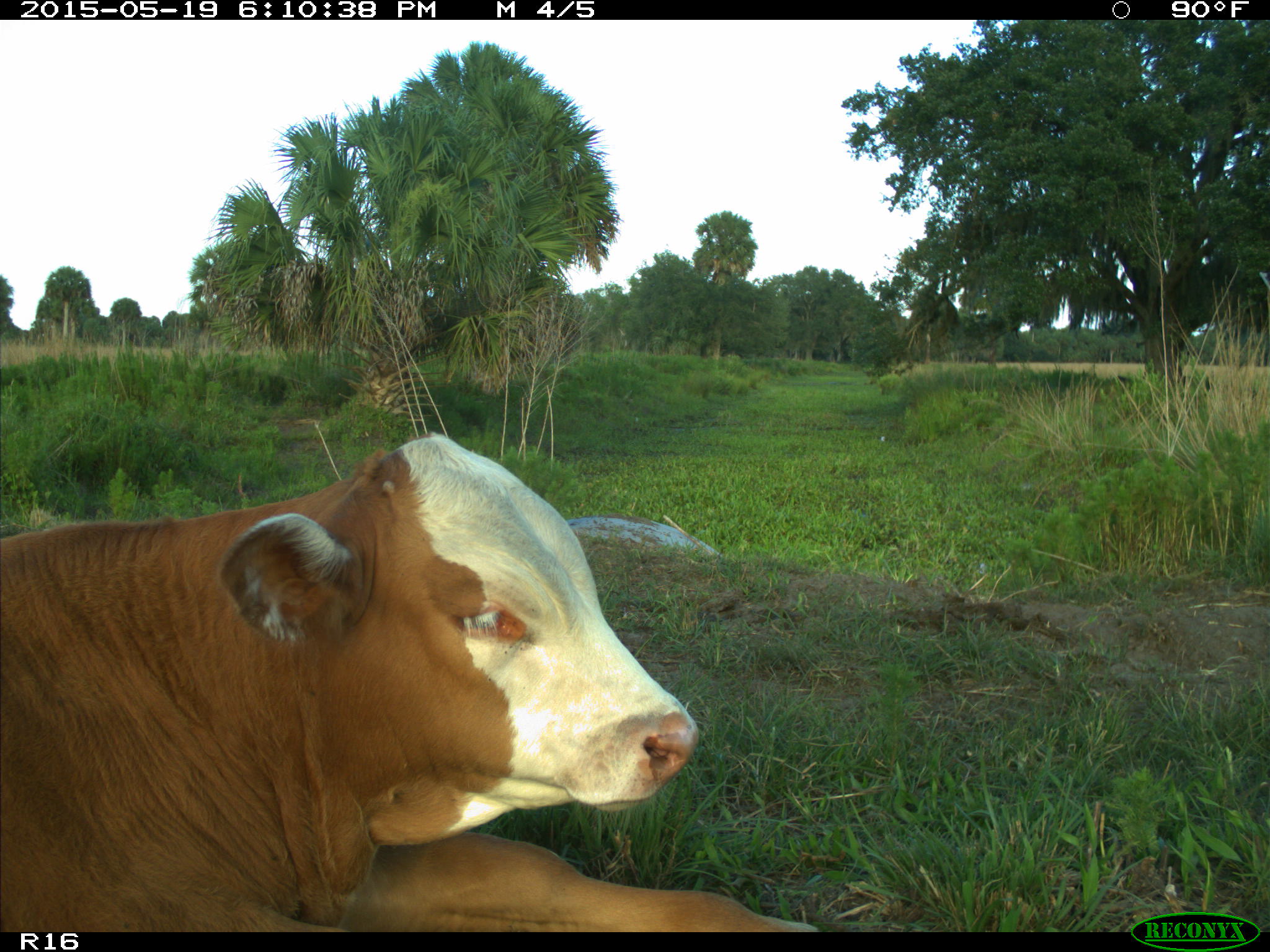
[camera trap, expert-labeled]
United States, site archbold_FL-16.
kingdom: Animalia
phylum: Chordata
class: Mammalia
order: Artiodactyla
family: Bovidae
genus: Bos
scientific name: Bos taurus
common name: domestic cow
Bos taurus (domestic cow).